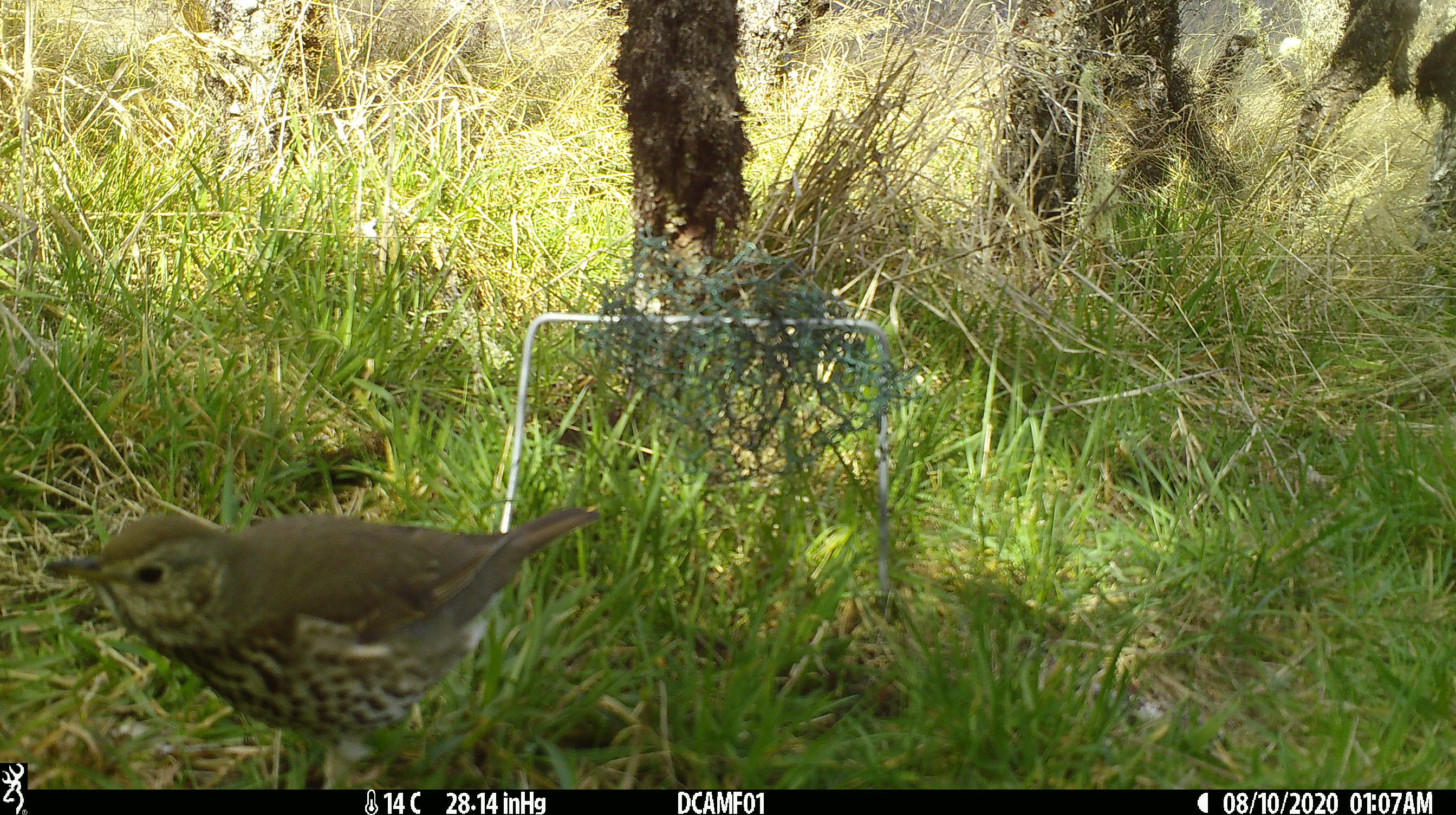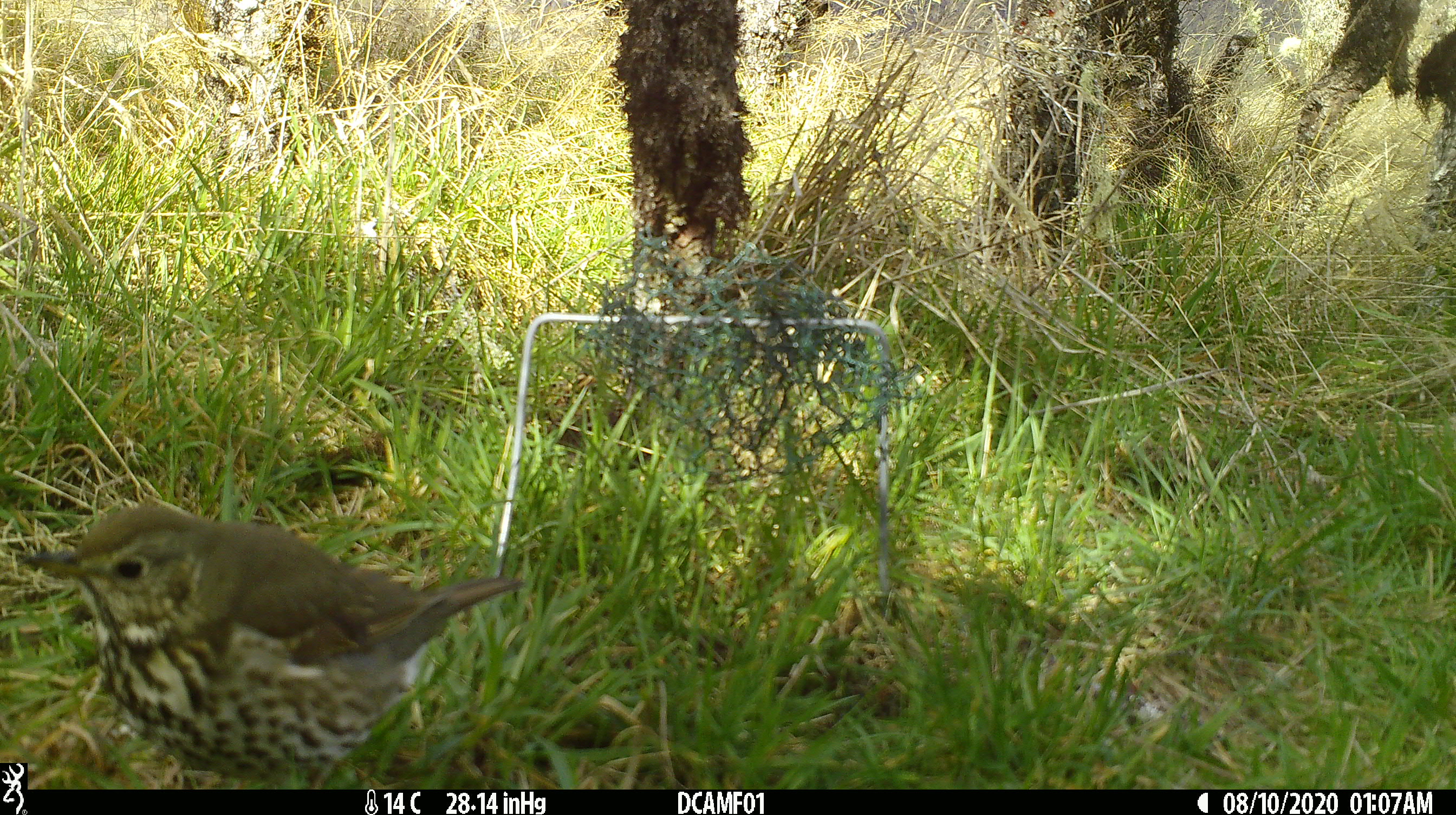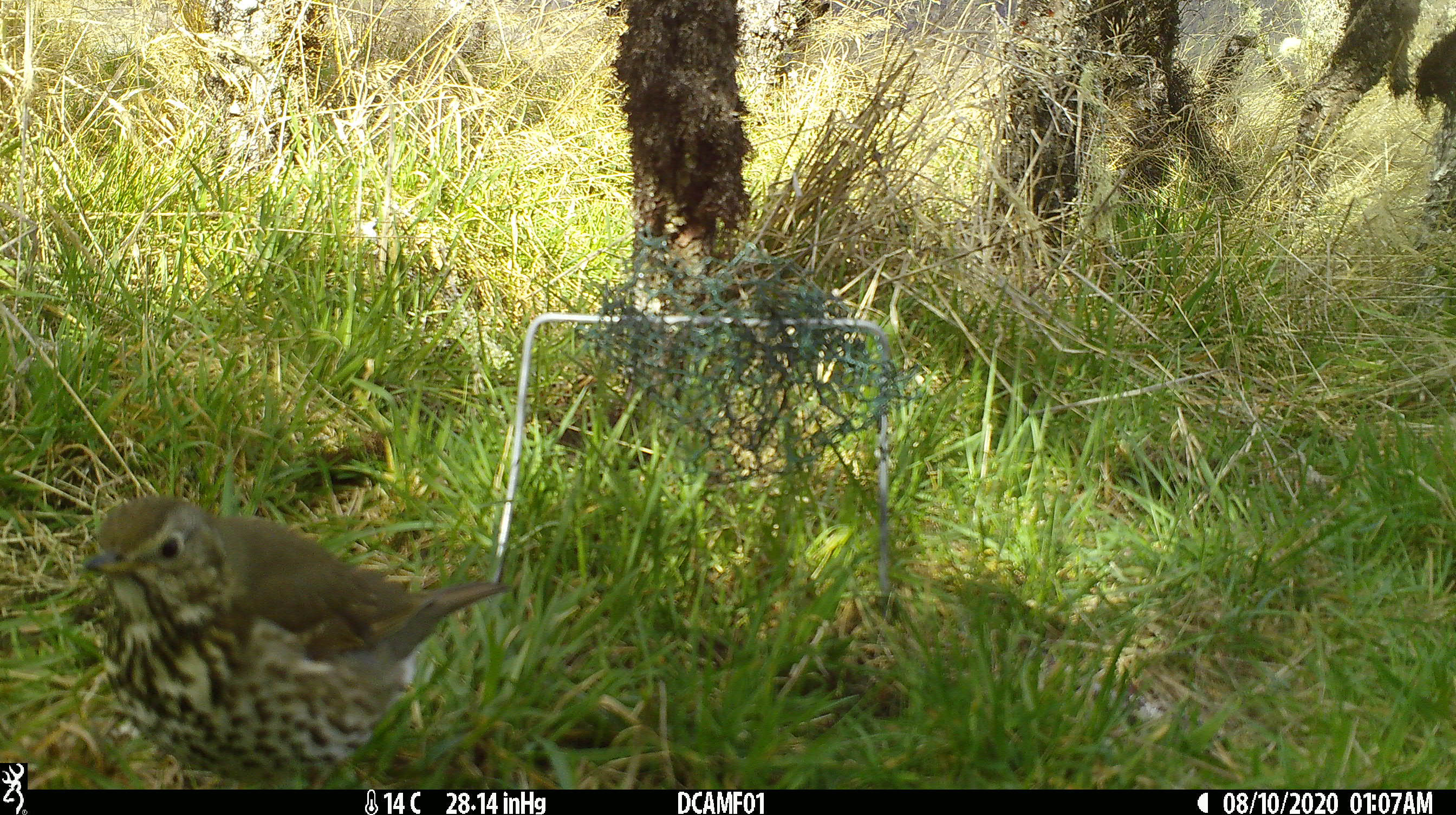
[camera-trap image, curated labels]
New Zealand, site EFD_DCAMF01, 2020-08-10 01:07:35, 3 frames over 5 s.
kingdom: Animalia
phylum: Chordata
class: Aves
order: Passeriformes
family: Turdidae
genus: Turdus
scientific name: Turdus philomelos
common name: song thrush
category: thrush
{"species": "thrush (song thrush) (Turdus philomelos)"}